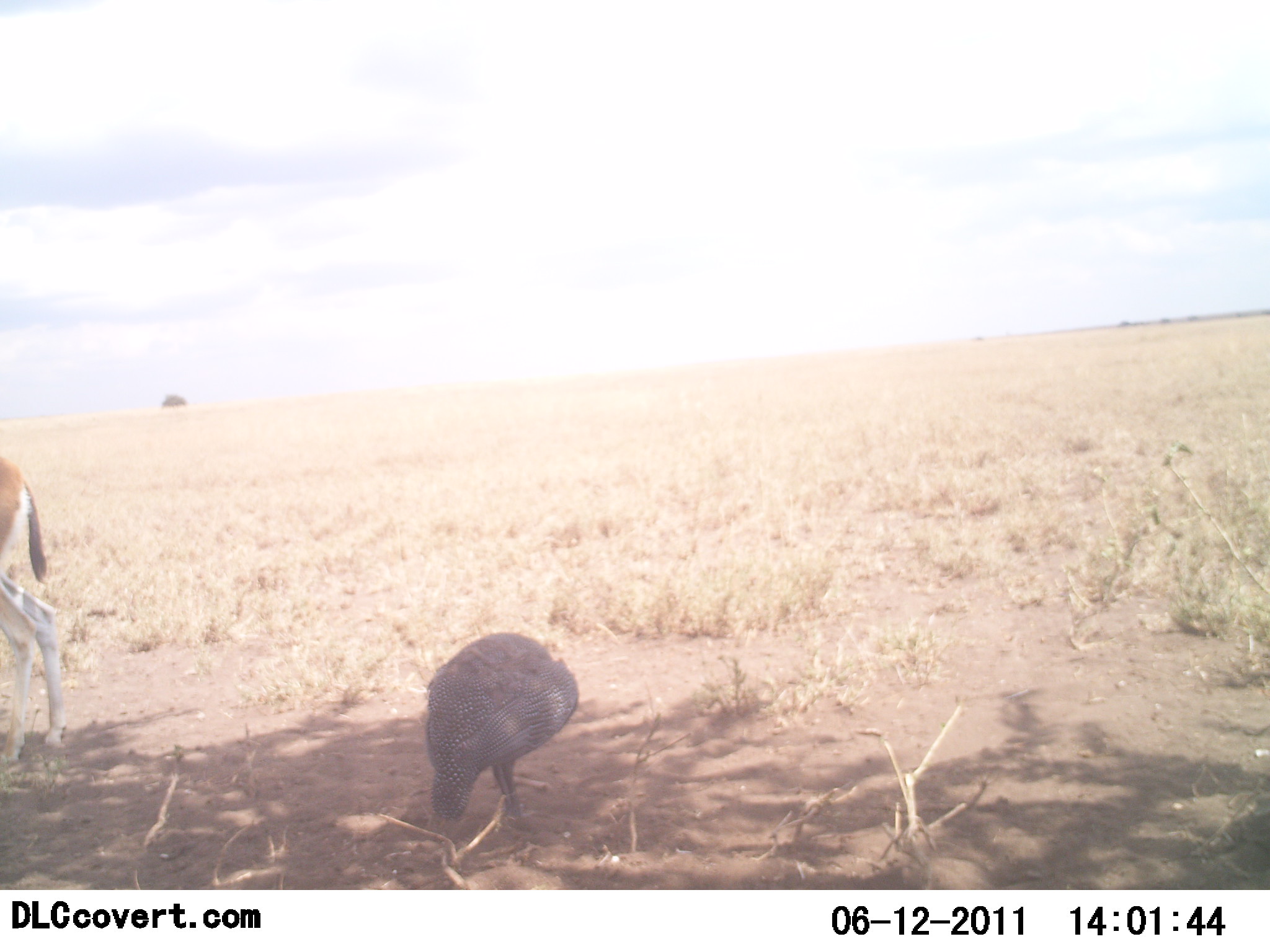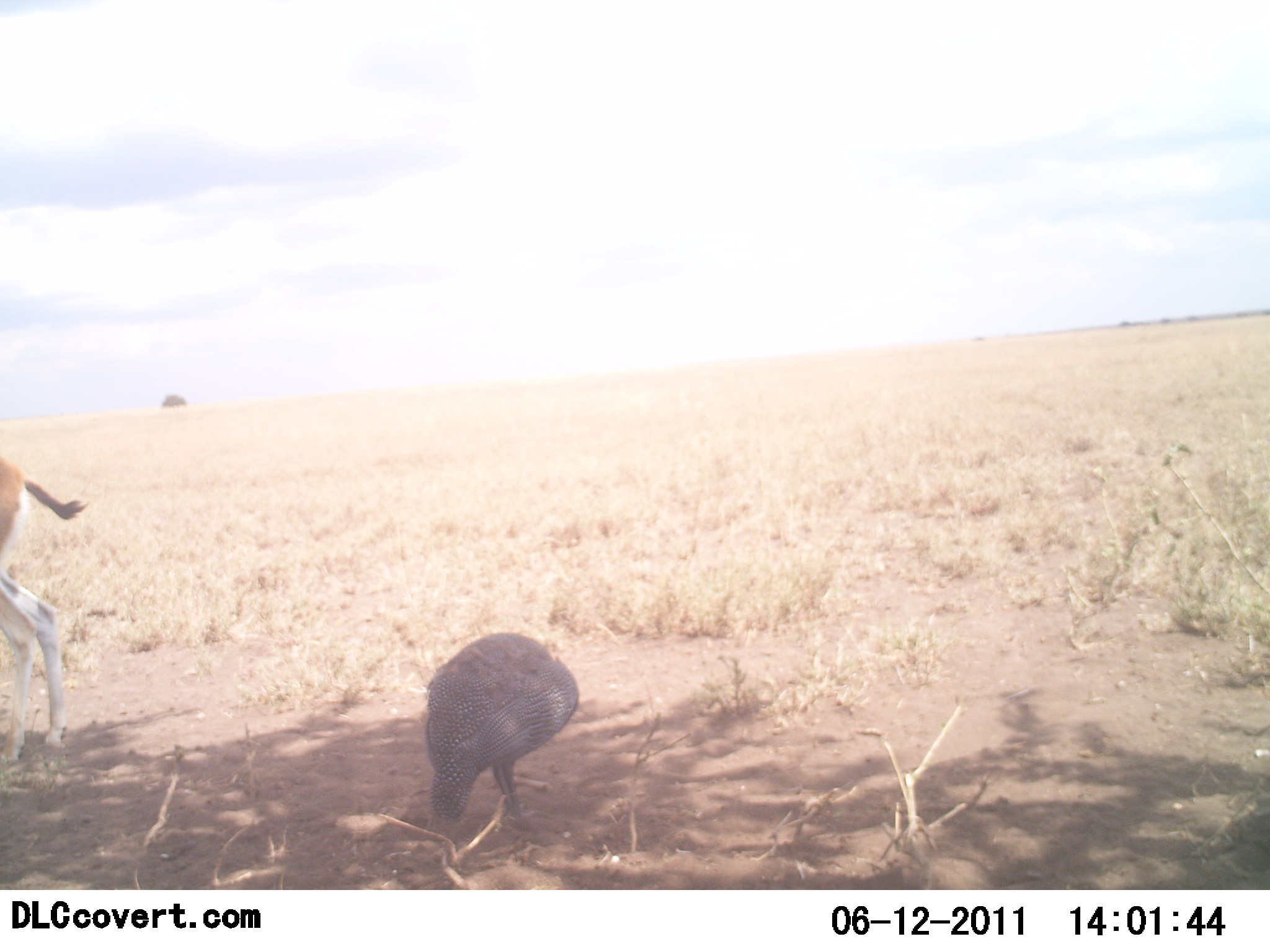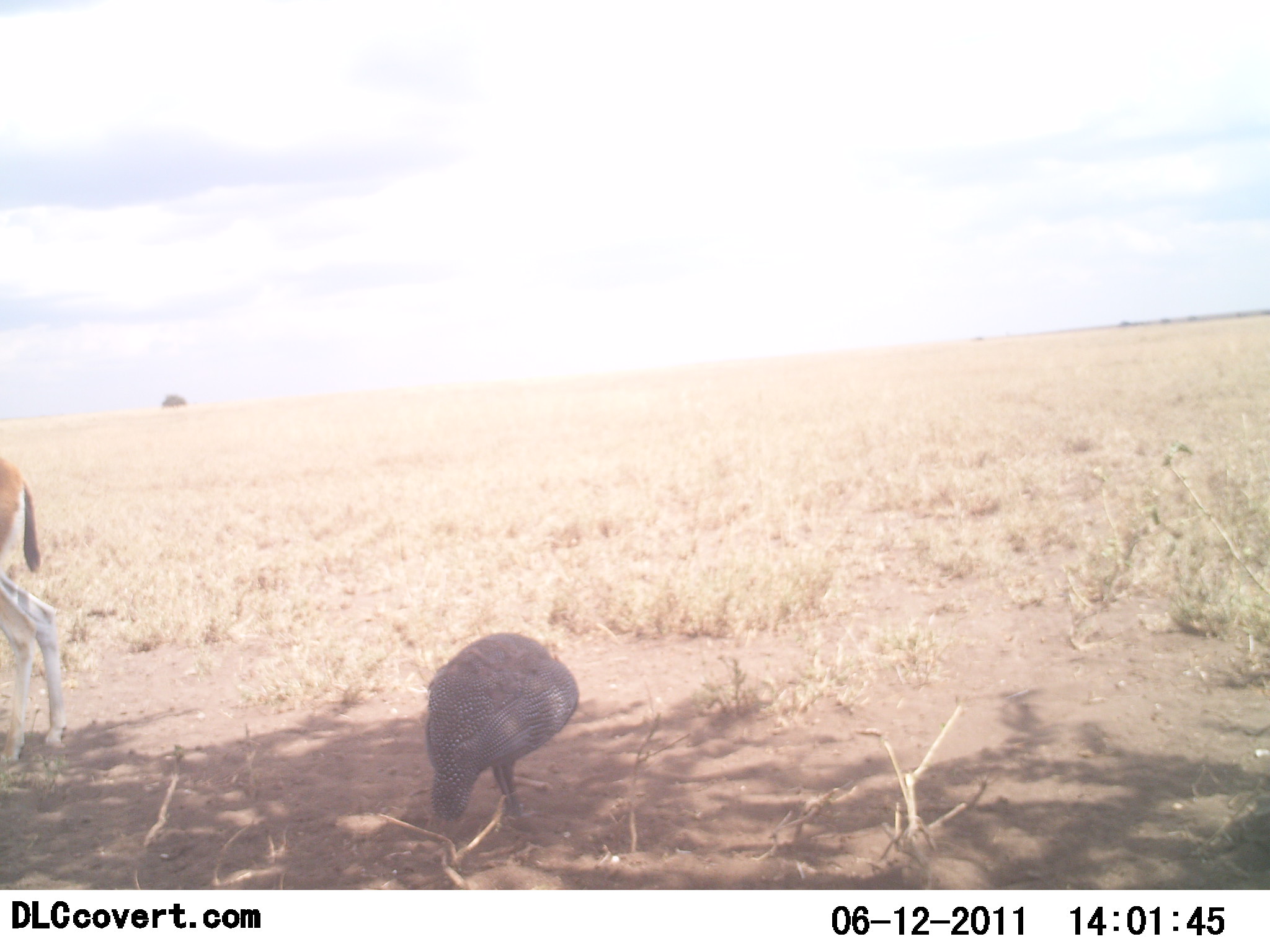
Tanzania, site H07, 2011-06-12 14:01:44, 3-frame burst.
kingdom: Animalia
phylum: Chordata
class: Mammalia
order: Artiodactyla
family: Bovidae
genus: Eudorcas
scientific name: Eudorcas thomsonii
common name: thomson's gazelle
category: gazellethomsons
Gazellethomsons (thomson's gazelle) (Eudorcas thomsonii), count 1. Behavior (volunteer vote fractions): standing 100%, resting 0%, moving 0%, interacting 0%. Young present (vote fraction): 0%. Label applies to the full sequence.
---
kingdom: Animalia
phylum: Chordata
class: Aves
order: Galliformes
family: Numididae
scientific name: Numididae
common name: guinea fowl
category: guineafowl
Guineafowl (guinea fowl) (Numididae), count 1. Behavior (volunteer vote fractions): standing 61%, resting 6%, moving 6%, interacting 0%. Young present (vote fraction): 0%. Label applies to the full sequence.